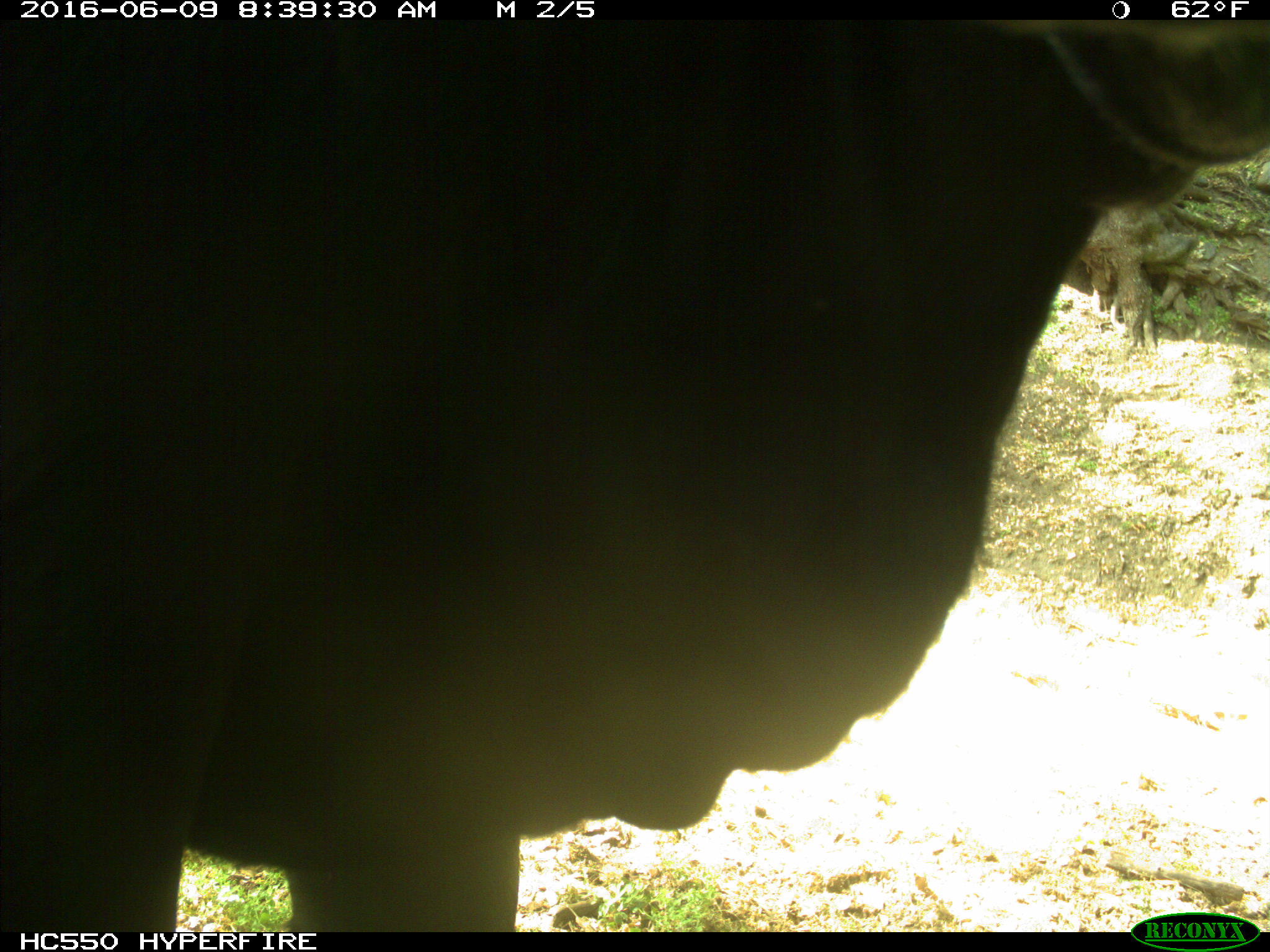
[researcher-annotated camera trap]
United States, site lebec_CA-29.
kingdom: Animalia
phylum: Chordata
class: Mammalia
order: Artiodactyla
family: Bovidae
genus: Bos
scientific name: Bos taurus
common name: domestic cow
Bos taurus (domestic cow).